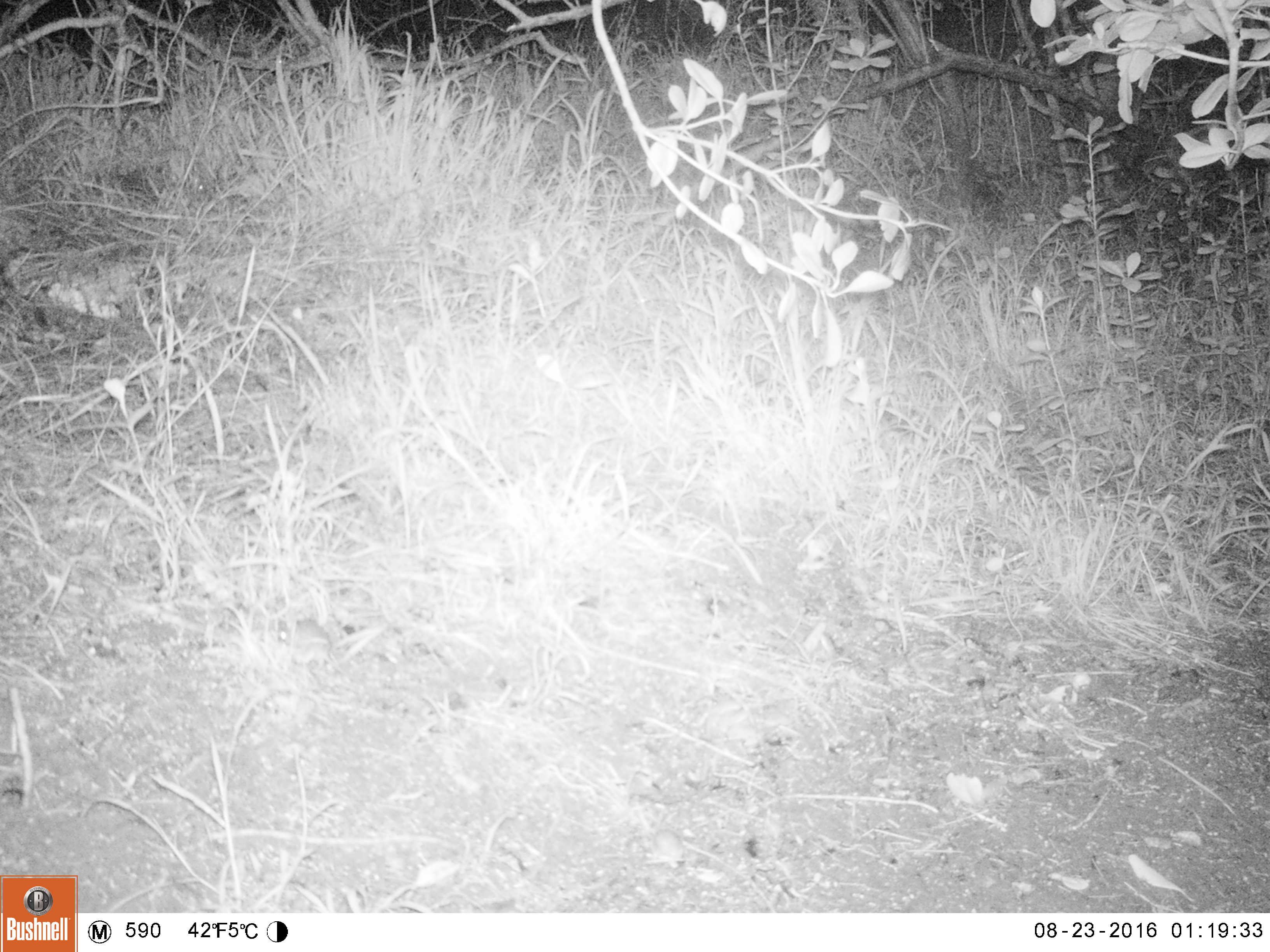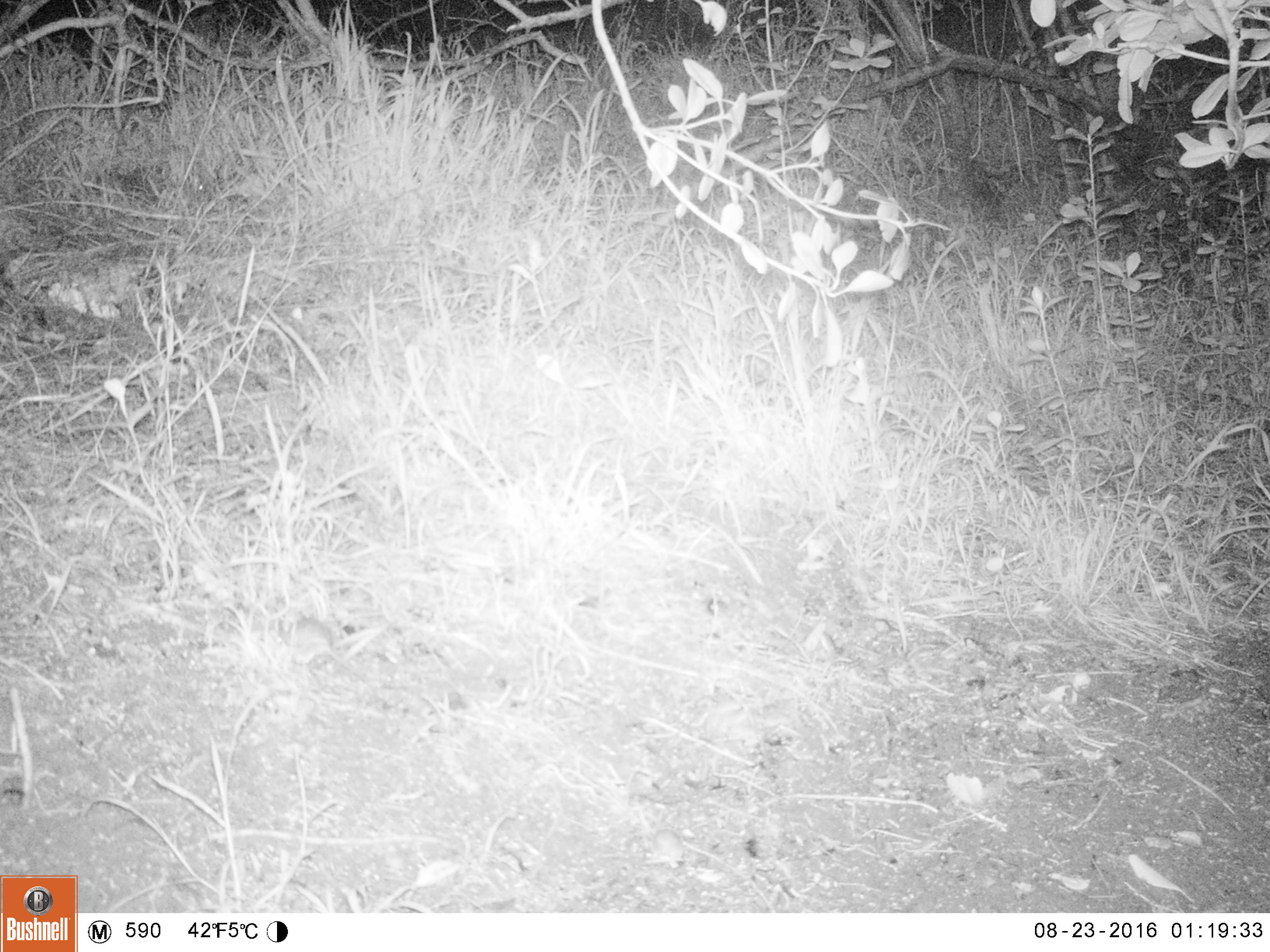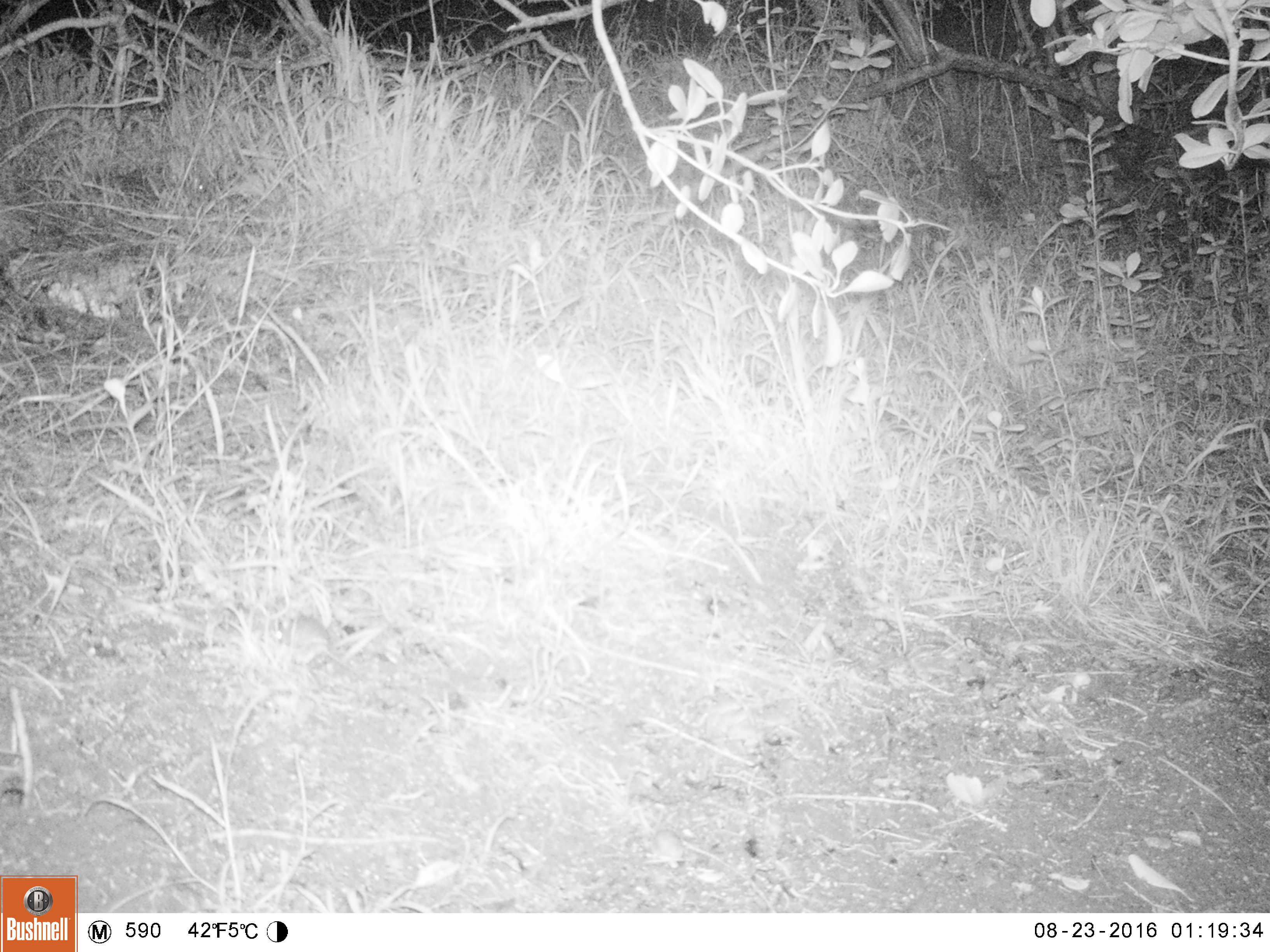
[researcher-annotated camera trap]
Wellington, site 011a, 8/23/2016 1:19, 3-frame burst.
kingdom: Animalia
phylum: Chordata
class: Mammalia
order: Rodentia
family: Muridae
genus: Mus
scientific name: Mus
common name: mouse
Mouse (Mus).